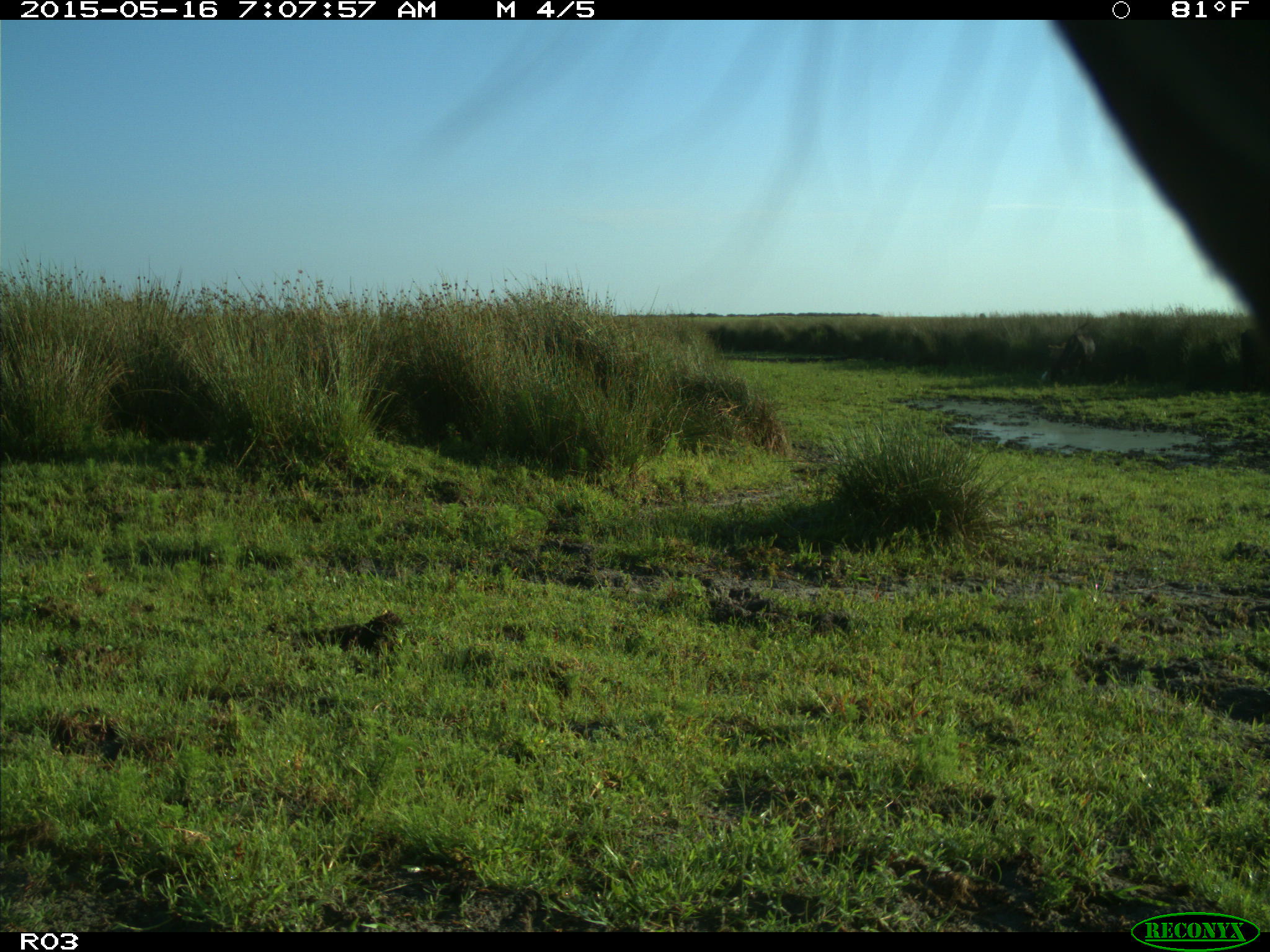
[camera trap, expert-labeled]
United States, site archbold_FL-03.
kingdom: Animalia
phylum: Chordata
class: Mammalia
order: Artiodactyla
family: Bovidae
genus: Bos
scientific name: Bos taurus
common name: domestic cow